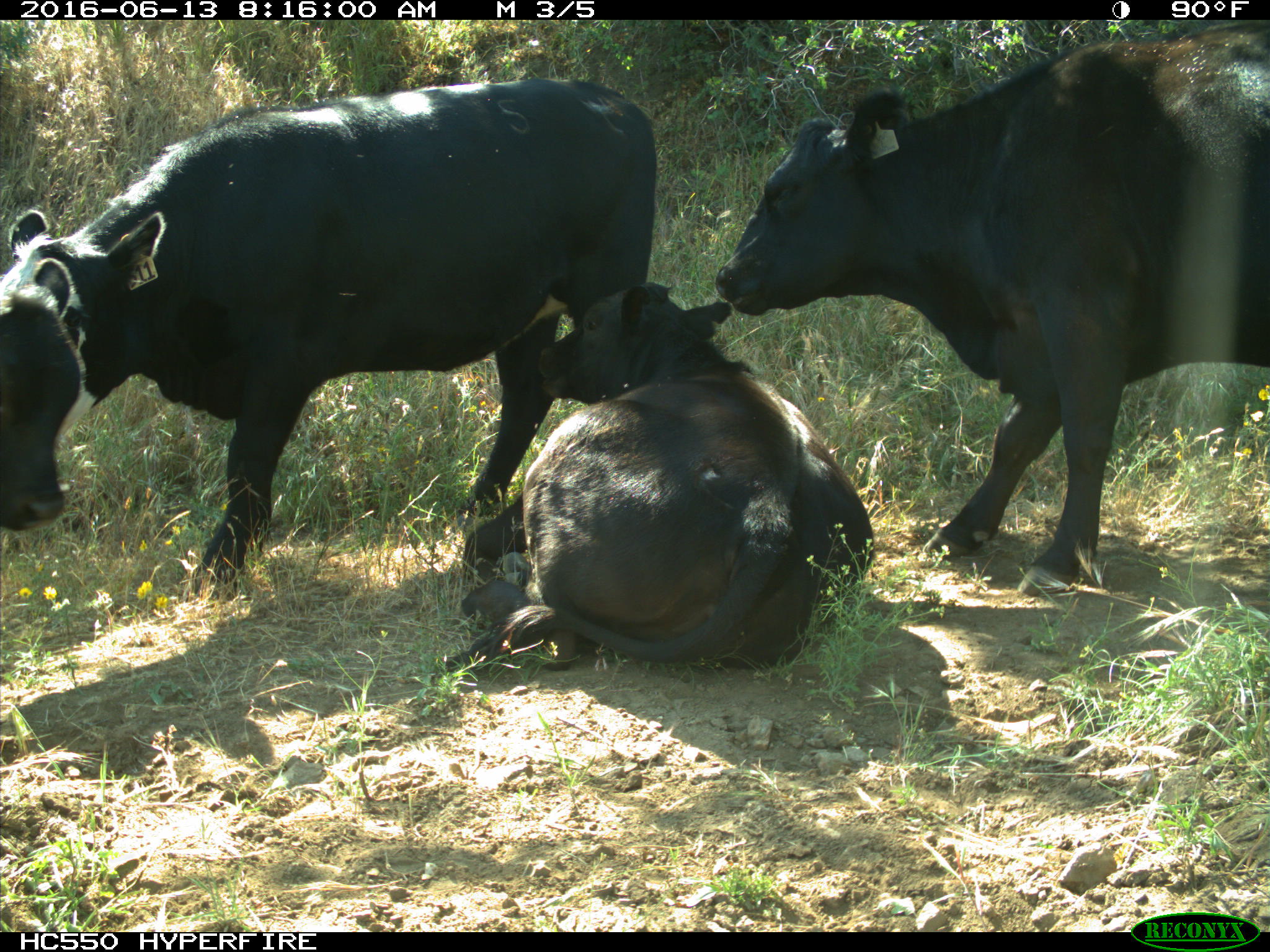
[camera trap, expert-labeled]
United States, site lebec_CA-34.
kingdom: Animalia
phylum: Chordata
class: Mammalia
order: Artiodactyla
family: Bovidae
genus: Bos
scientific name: Bos taurus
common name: domestic cow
Bos taurus (domestic cow).